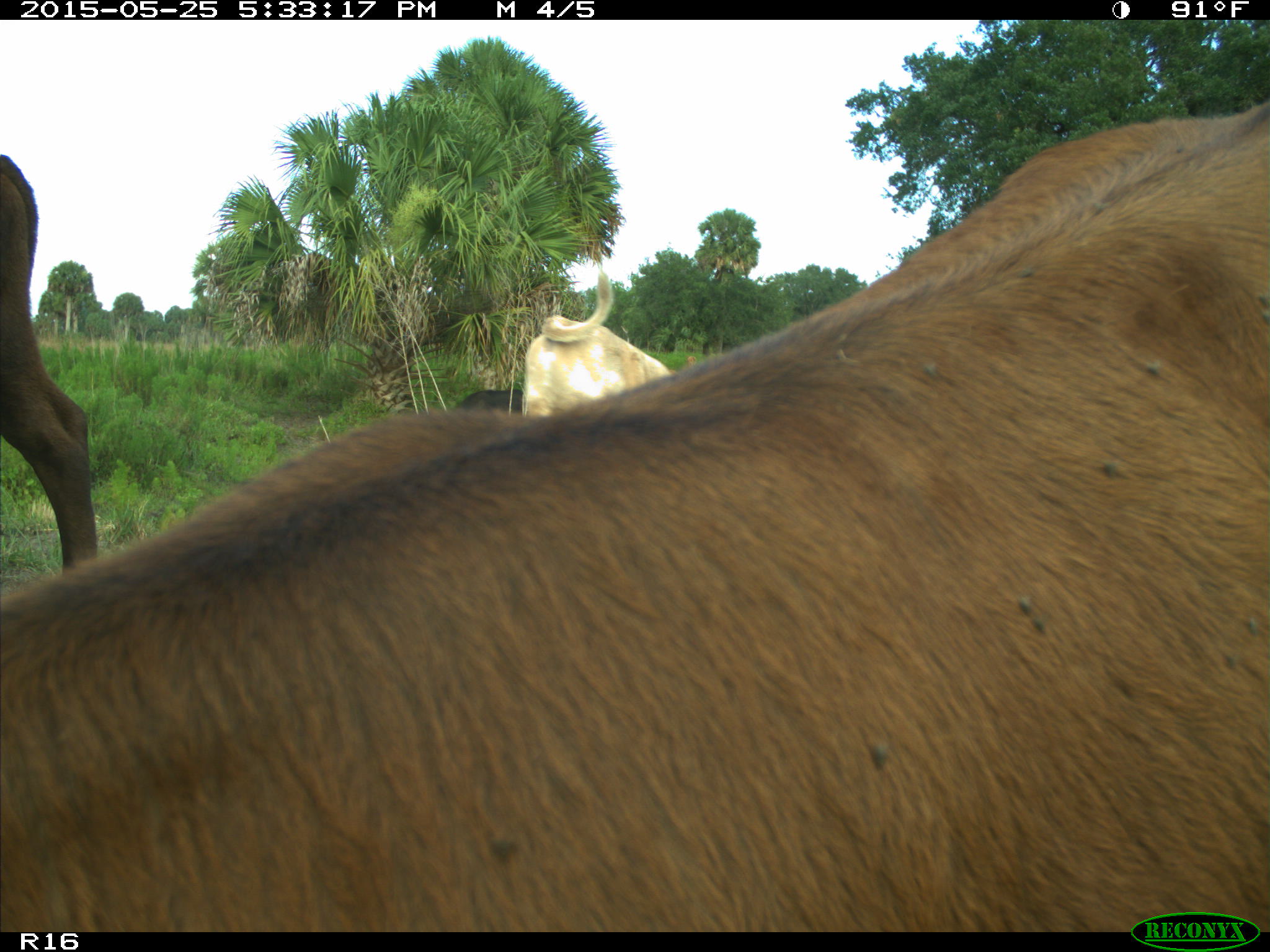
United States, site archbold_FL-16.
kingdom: Animalia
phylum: Chordata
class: Mammalia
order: Artiodactyla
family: Bovidae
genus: Bos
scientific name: Bos taurus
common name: domestic cow